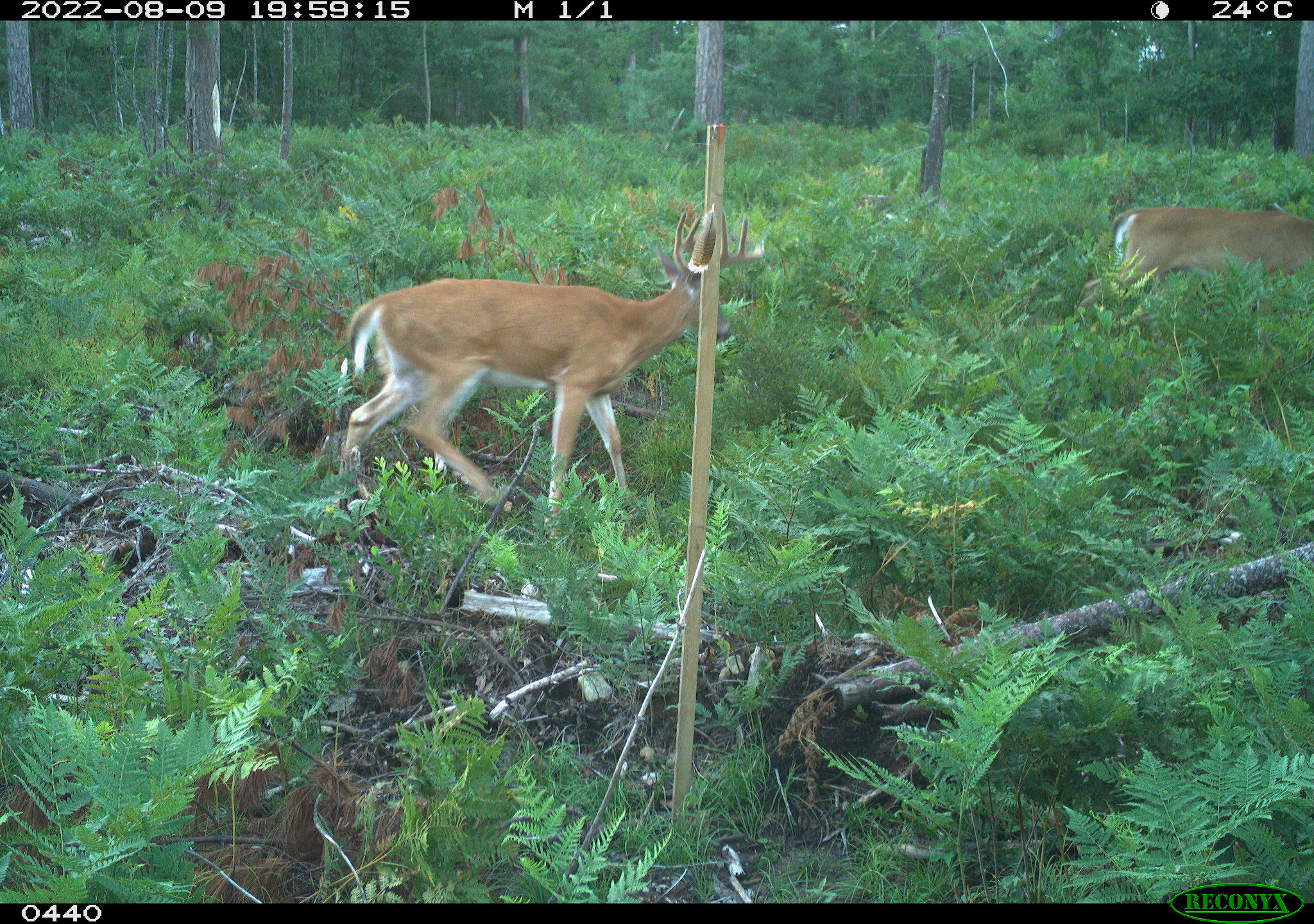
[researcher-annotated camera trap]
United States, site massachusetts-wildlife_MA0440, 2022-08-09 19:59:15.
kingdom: Animalia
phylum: Chordata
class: Mammalia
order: Artiodactyla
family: Cervidae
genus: Odocoileus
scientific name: Odocoileus virginianus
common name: white-tailed deer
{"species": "white-tailed deer (Odocoileus virginianus)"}